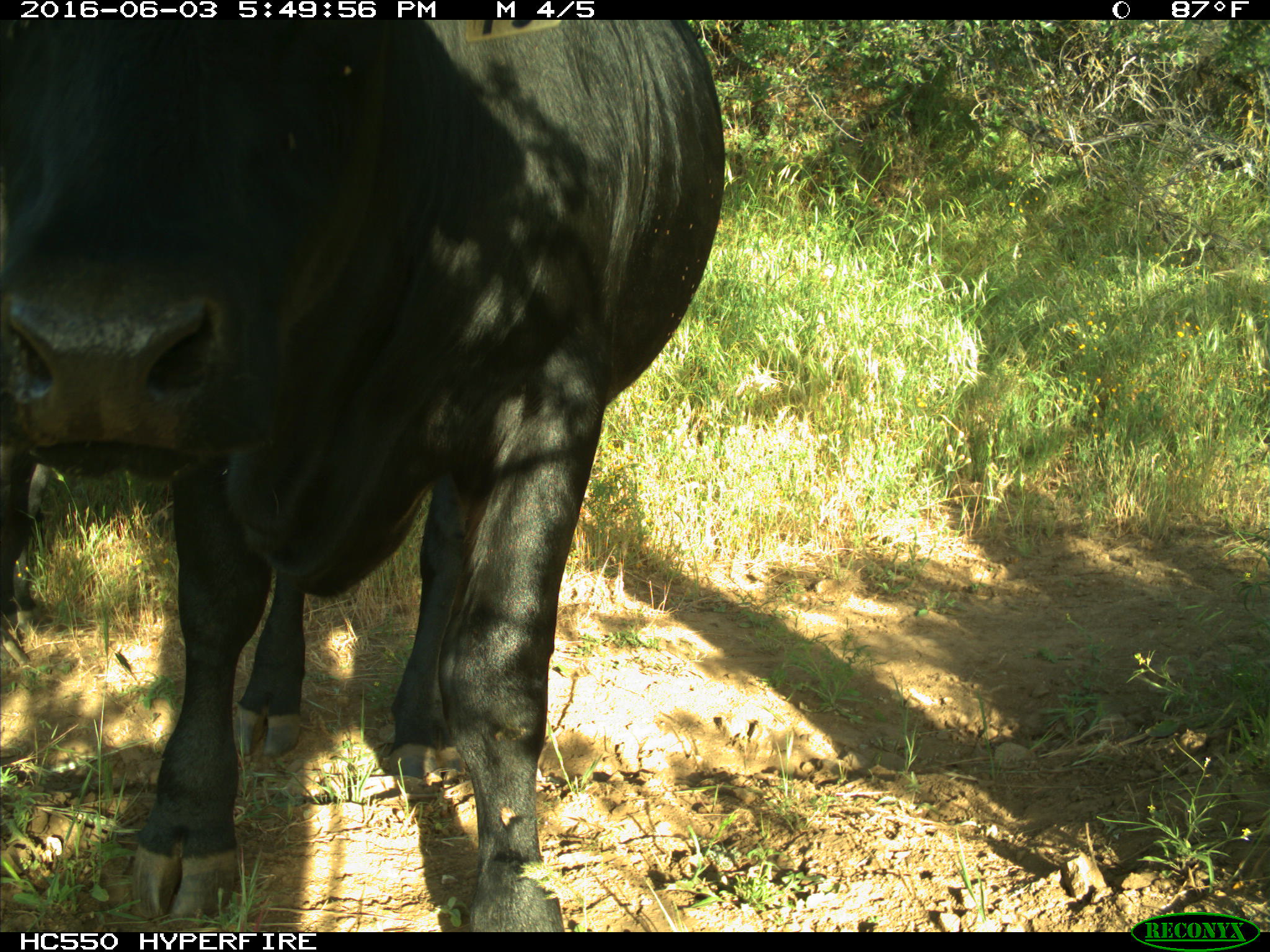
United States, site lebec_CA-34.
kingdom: Animalia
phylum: Chordata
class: Mammalia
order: Artiodactyla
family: Bovidae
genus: Bos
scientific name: Bos taurus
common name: domestic cow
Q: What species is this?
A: Bos taurus (domestic cow).